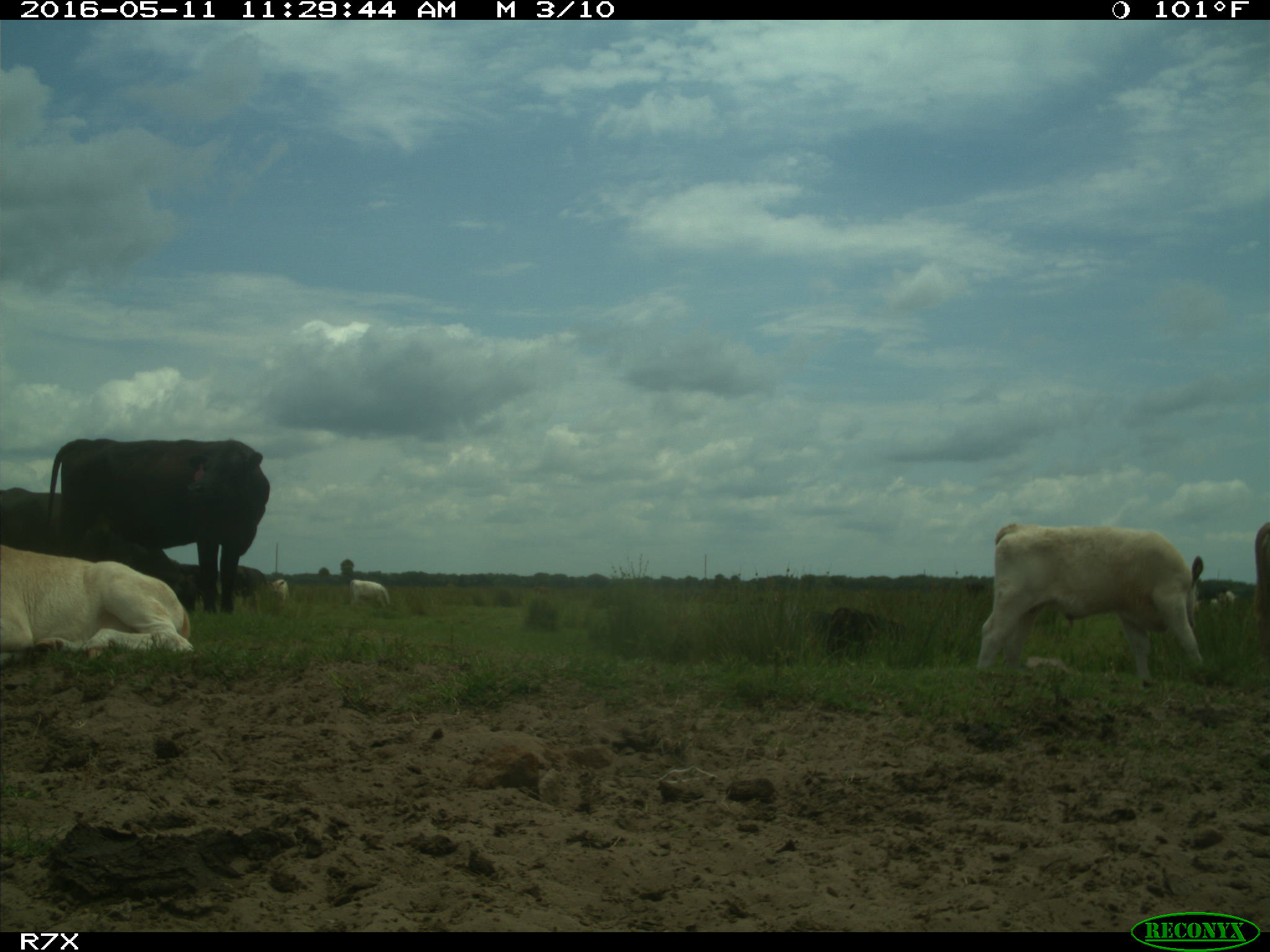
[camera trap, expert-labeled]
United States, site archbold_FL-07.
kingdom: Animalia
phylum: Chordata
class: Mammalia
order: Artiodactyla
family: Bovidae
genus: Bos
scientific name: Bos taurus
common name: domestic cow